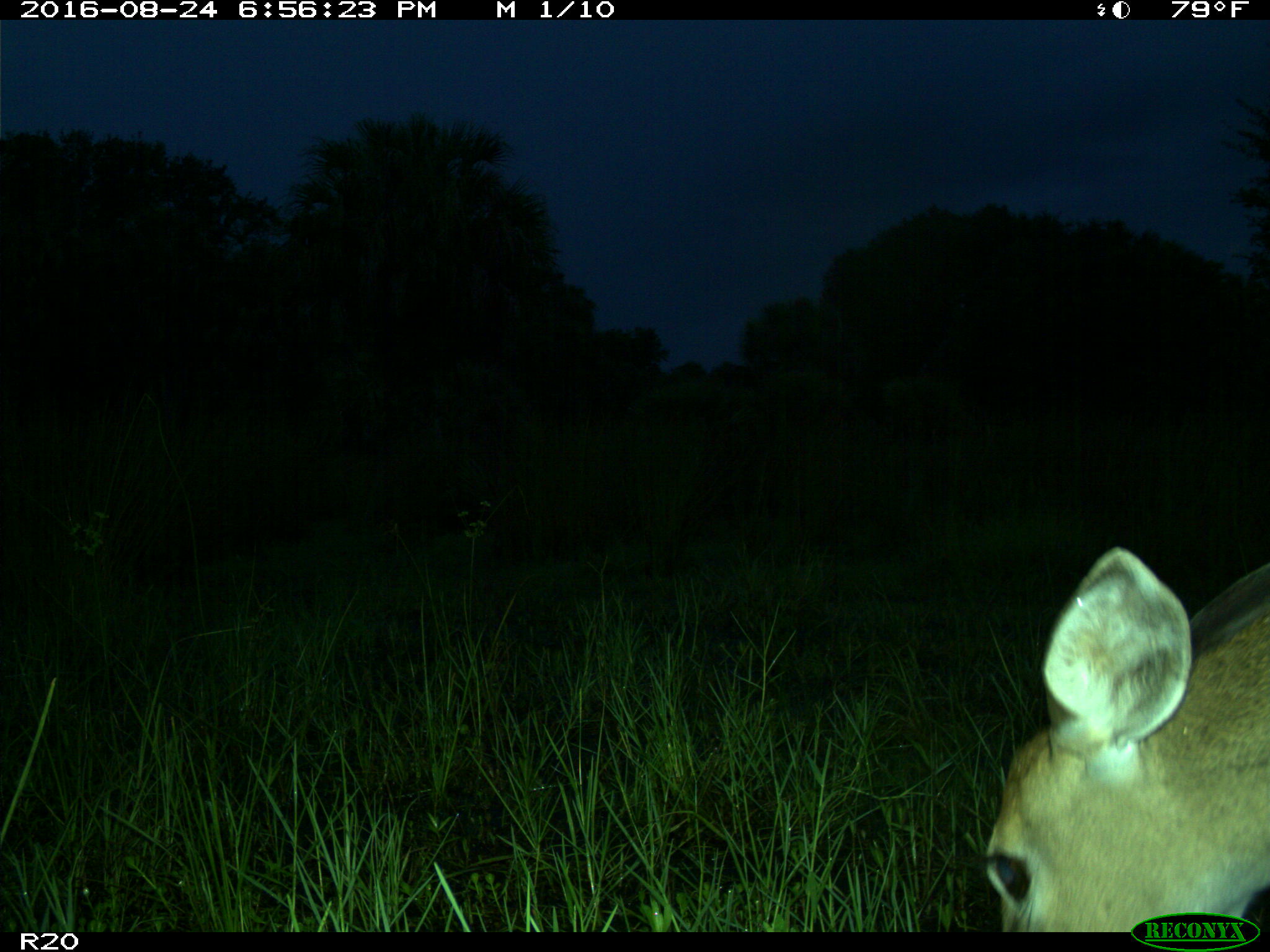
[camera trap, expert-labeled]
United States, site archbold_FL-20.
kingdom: Animalia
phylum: Chordata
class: Mammalia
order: Artiodactyla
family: Cervidae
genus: Odocoileus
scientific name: Odocoileus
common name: deer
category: unidentified deer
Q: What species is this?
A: Unidentified deer (deer) (Odocoileus).